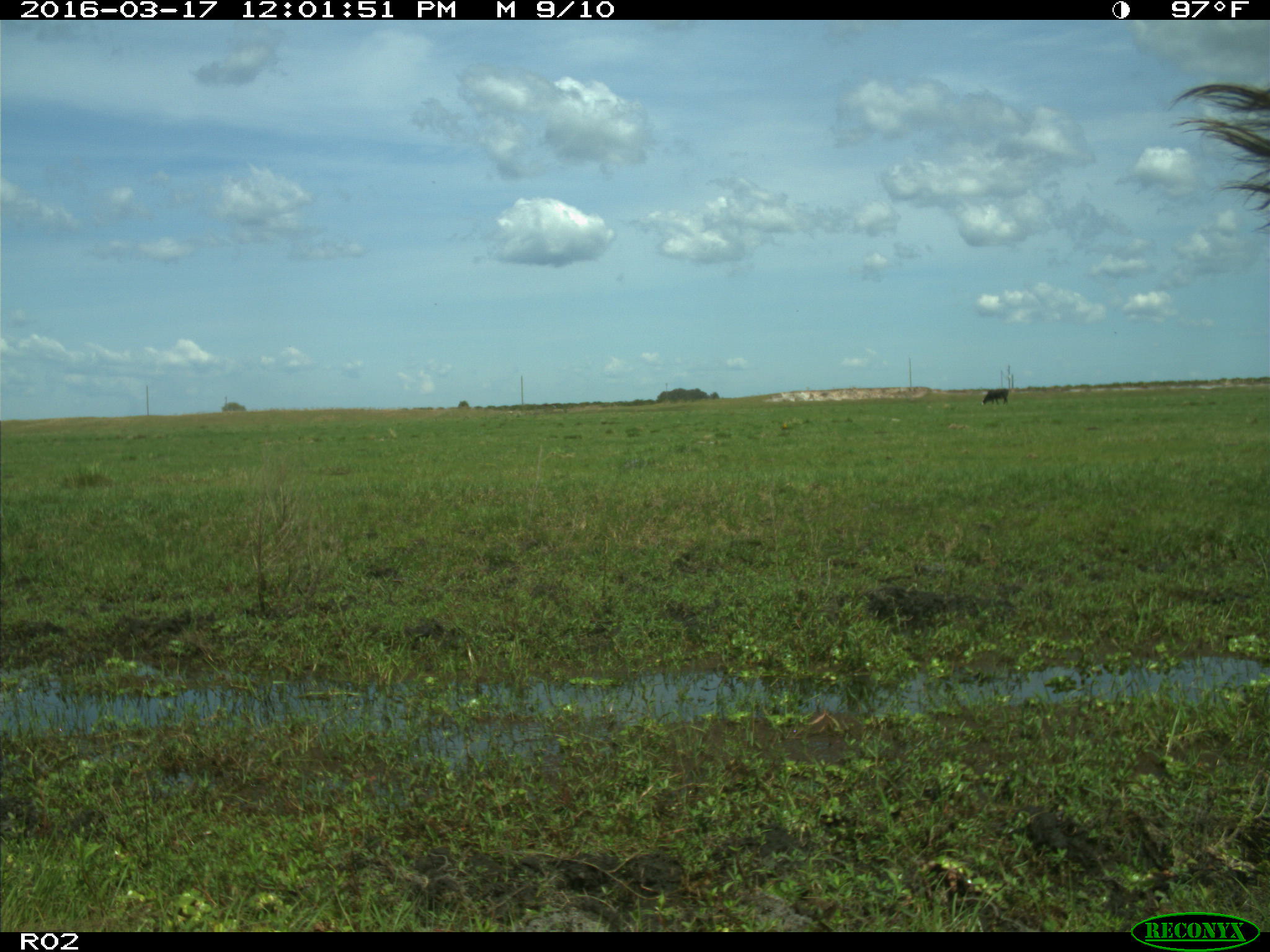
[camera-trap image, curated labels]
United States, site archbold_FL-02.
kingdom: Animalia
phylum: Chordata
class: Mammalia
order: Artiodactyla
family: Bovidae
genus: Bos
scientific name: Bos taurus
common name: domestic cow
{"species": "Bos taurus (domestic cow)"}